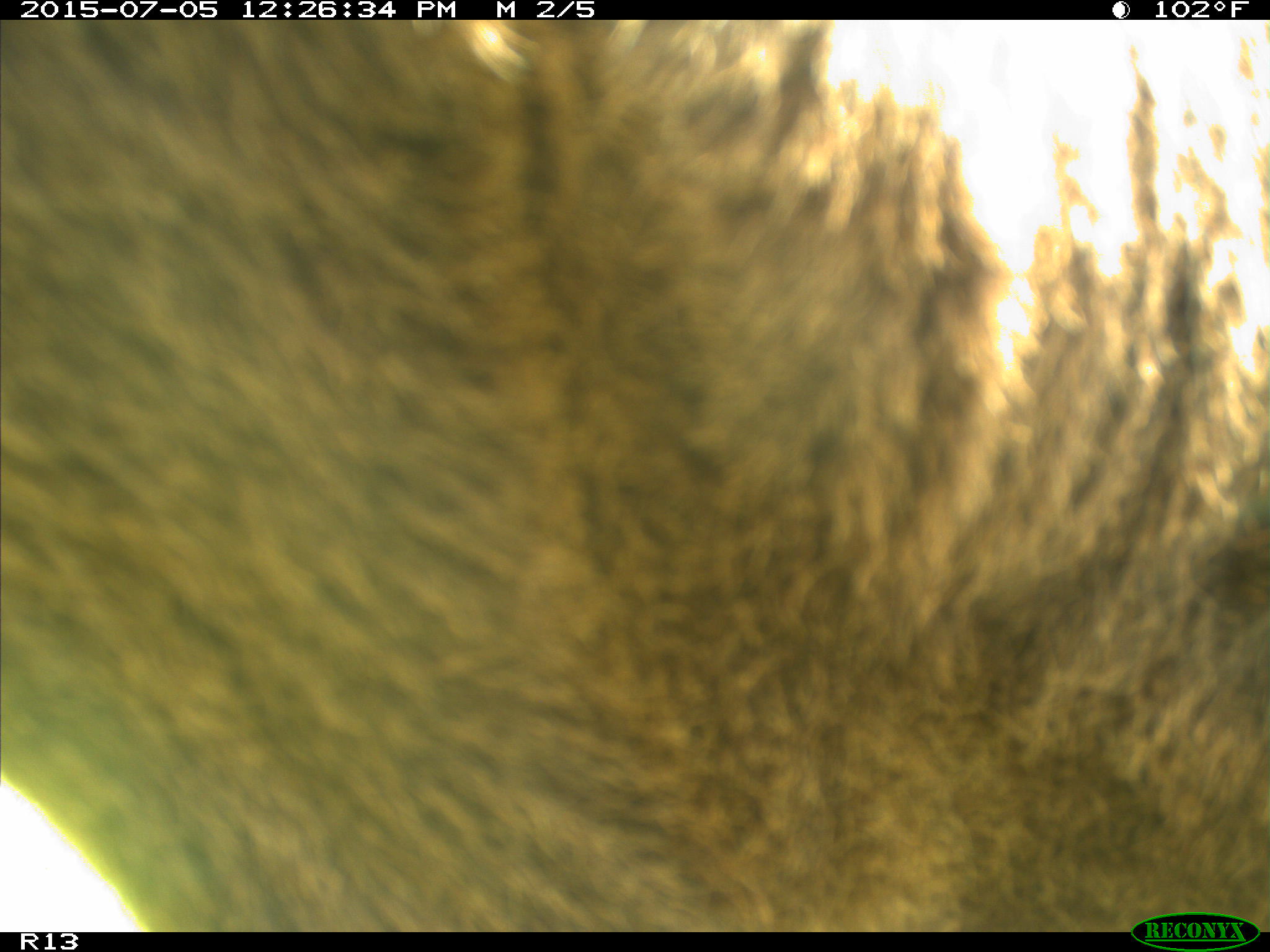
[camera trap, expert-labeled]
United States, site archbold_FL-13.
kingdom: Animalia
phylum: Chordata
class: Mammalia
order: Artiodactyla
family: Bovidae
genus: Bos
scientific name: Bos taurus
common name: domestic cow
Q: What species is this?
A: Bos taurus (domestic cow).